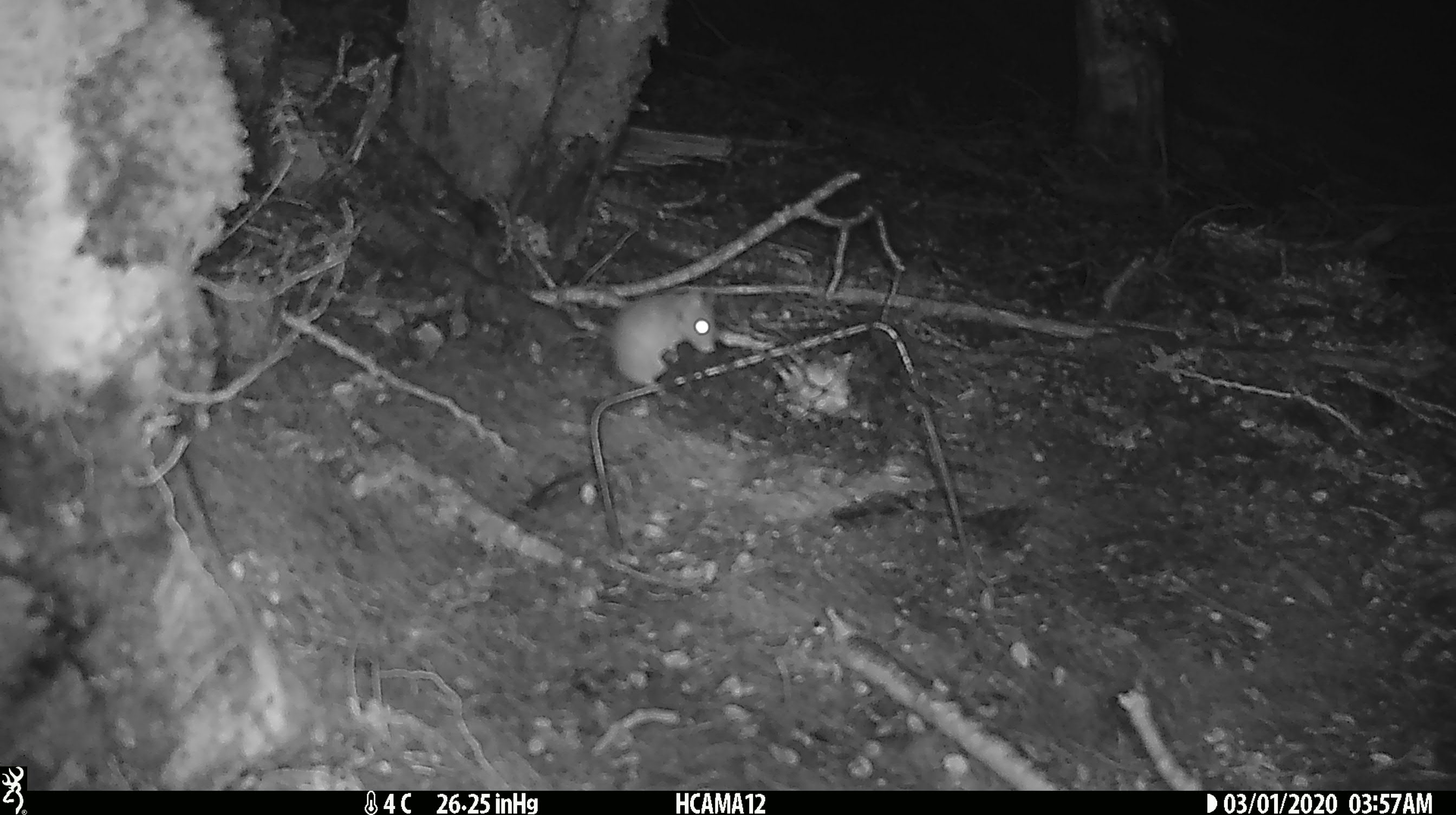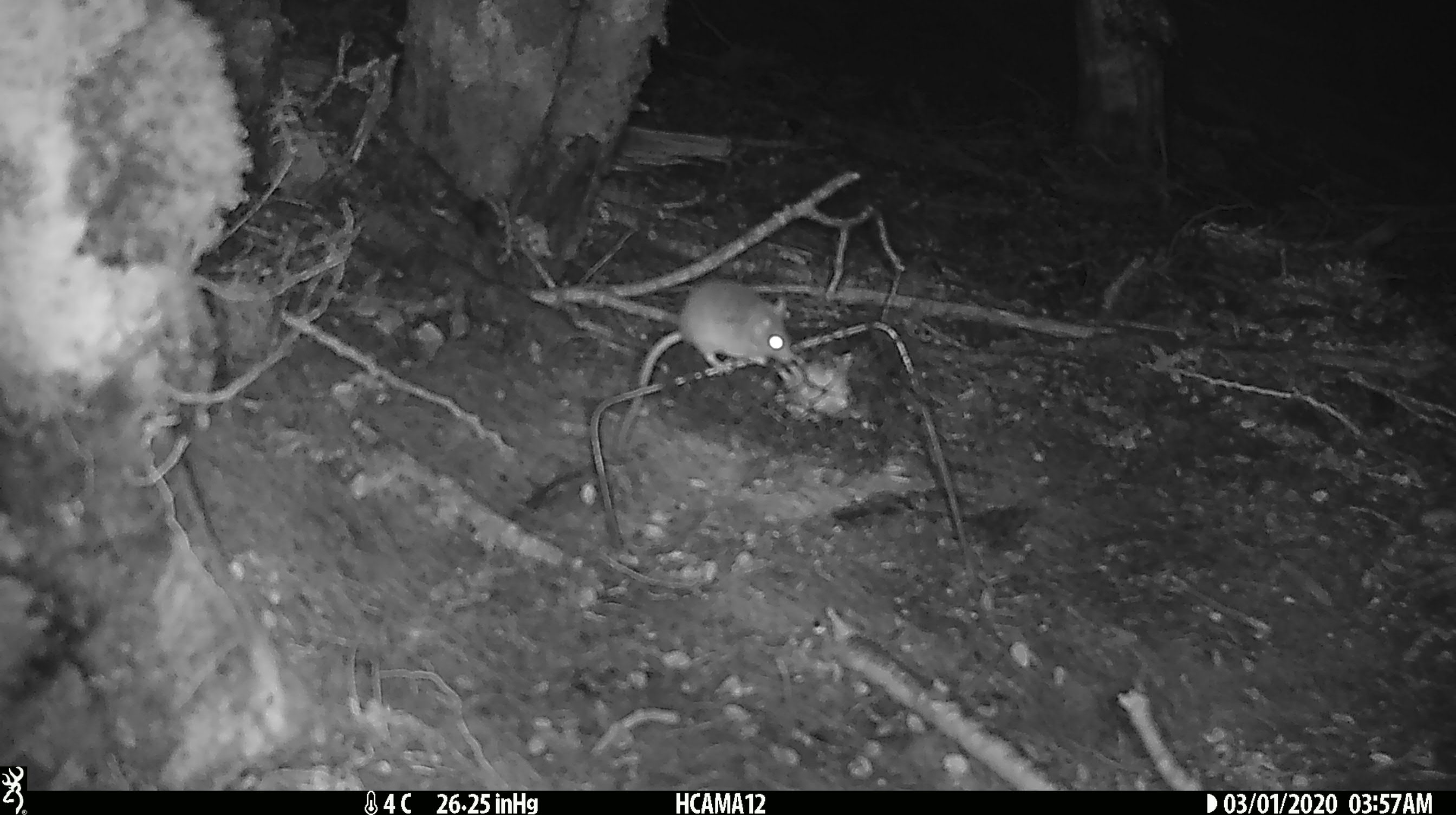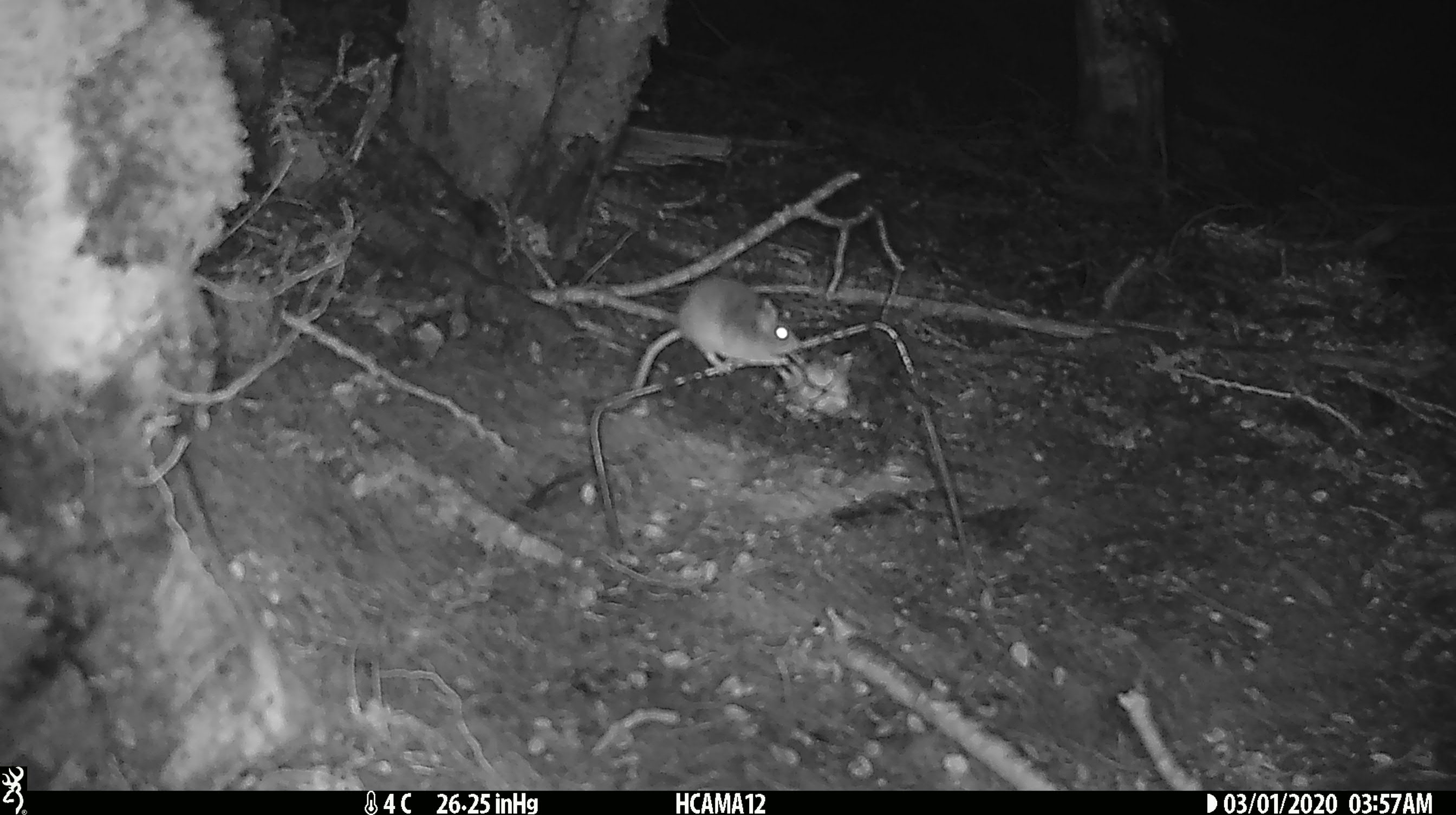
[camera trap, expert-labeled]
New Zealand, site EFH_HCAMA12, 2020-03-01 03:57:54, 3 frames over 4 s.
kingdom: Animalia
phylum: Chordata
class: Mammalia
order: Rodentia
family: Muridae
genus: Mus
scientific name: Mus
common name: mouse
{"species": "mouse (Mus)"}